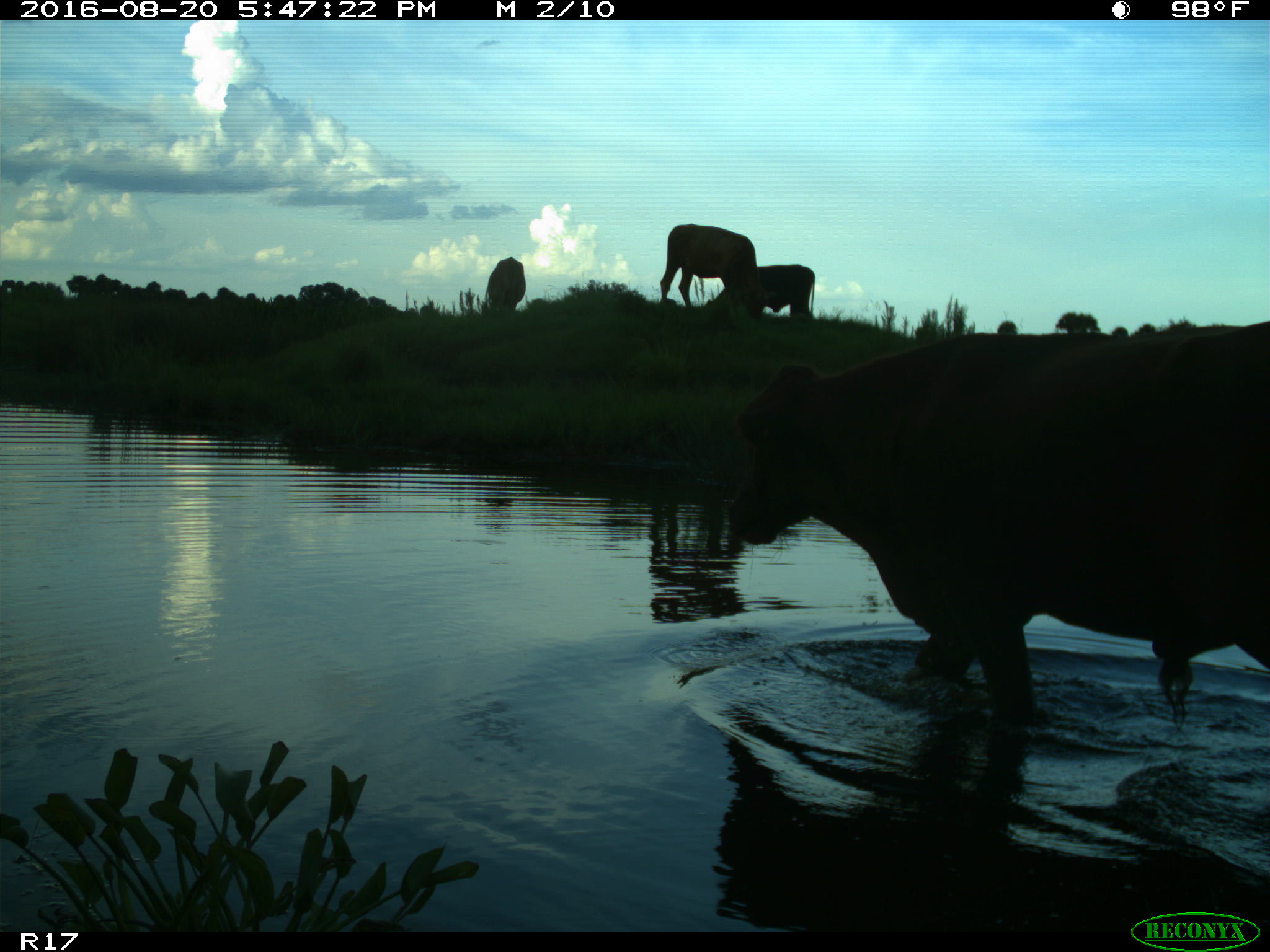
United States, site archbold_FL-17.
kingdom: Animalia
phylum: Chordata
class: Mammalia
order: Artiodactyla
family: Bovidae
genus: Bos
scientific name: Bos taurus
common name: domestic cow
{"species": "Bos taurus (domestic cow)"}